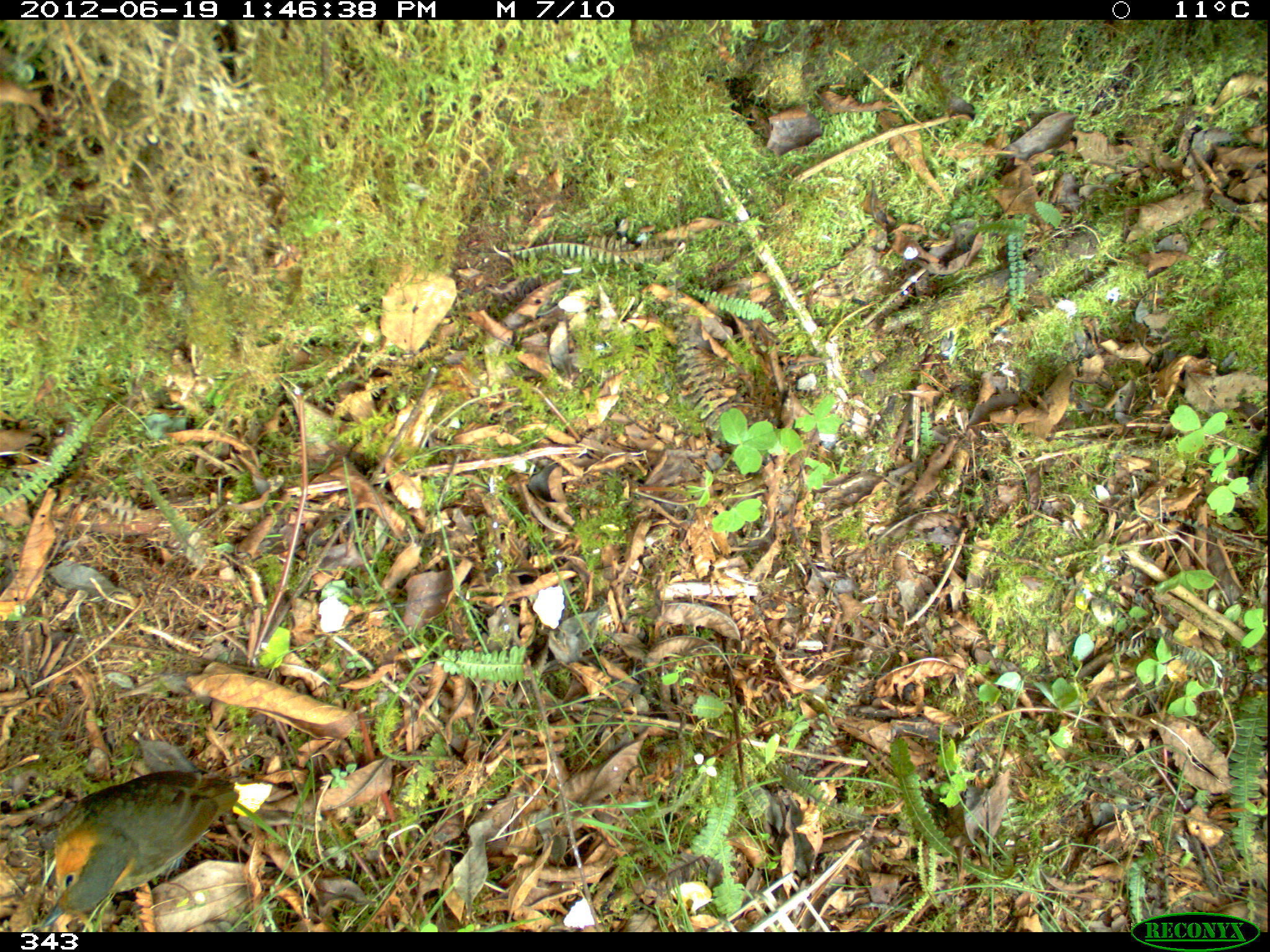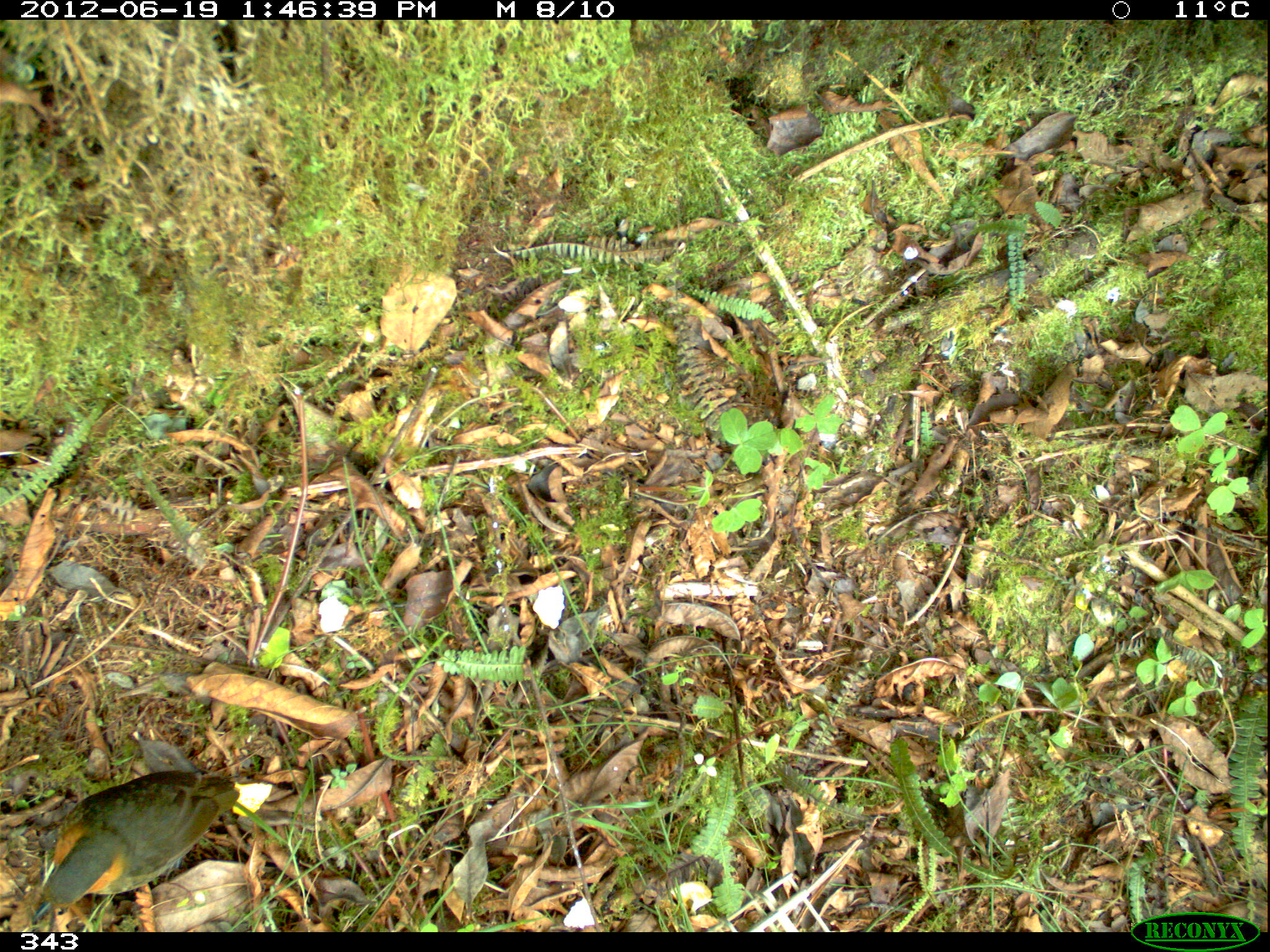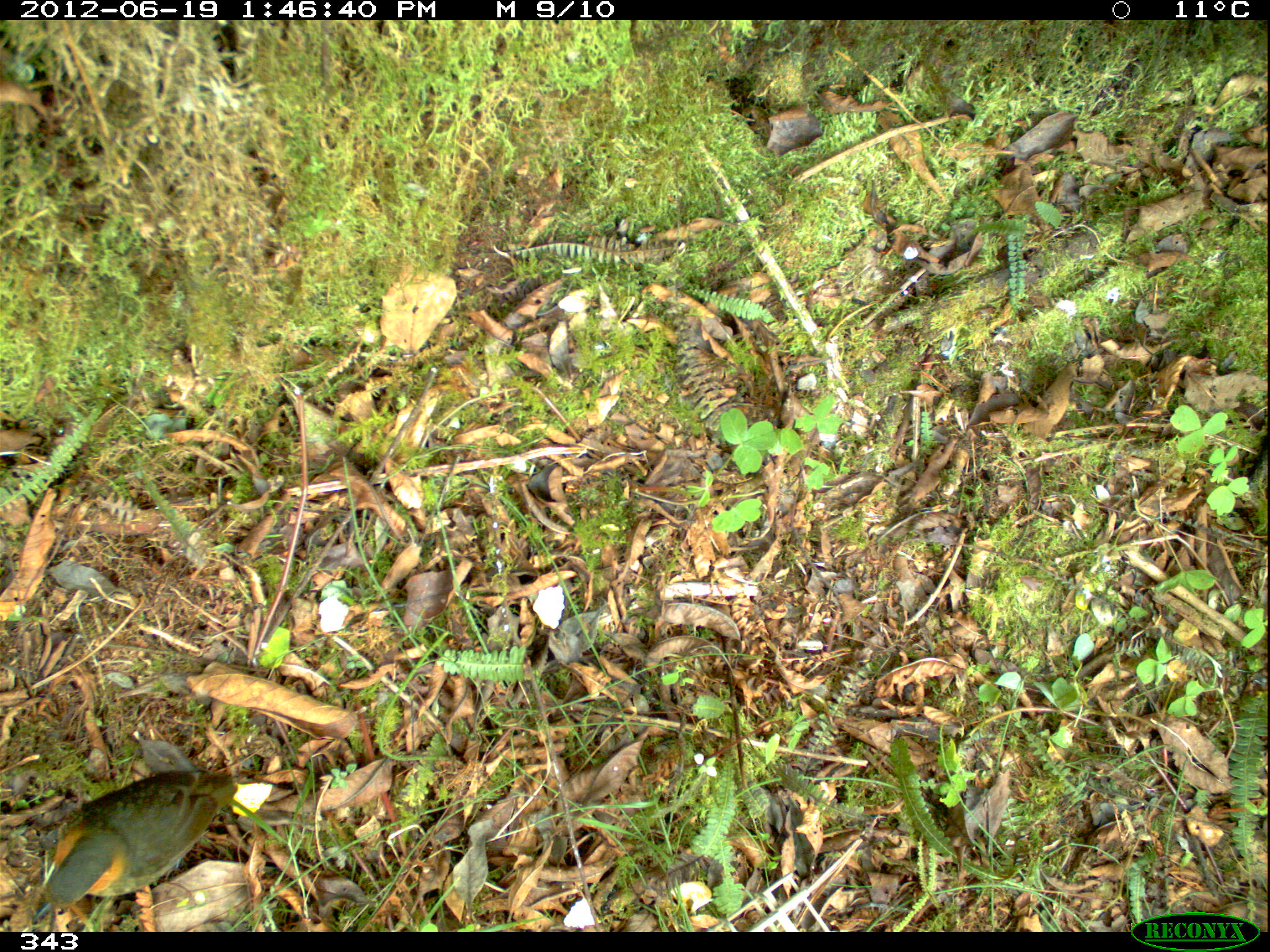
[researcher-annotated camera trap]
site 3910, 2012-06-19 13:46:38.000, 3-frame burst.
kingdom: Animalia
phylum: Chordata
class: Aves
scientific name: Aves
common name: bird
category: unknown bird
Unknown bird (bird) (Aves).